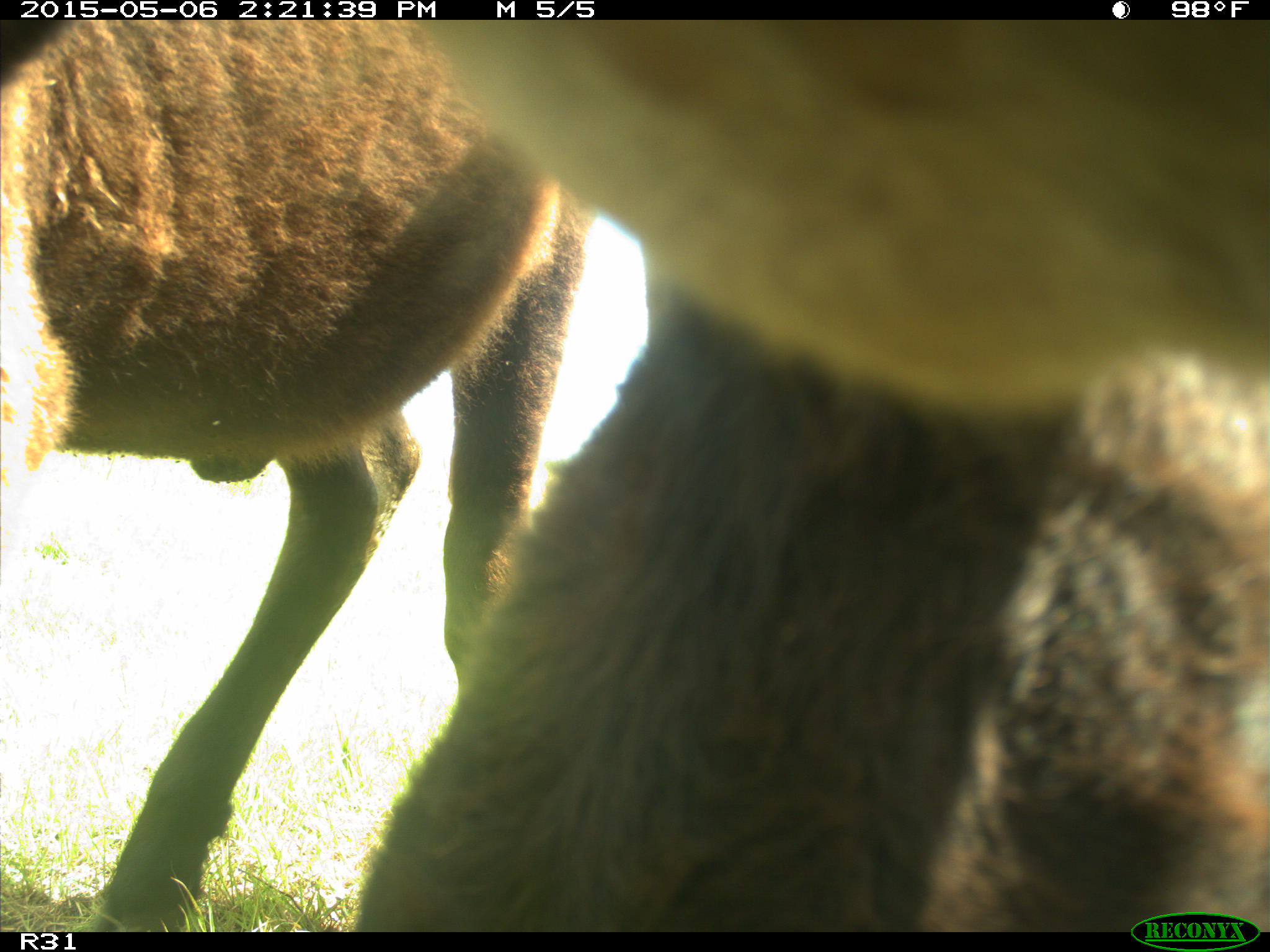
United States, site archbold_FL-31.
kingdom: Animalia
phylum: Chordata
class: Mammalia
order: Artiodactyla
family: Bovidae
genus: Bos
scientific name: Bos taurus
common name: domestic cow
Bos taurus (domestic cow).